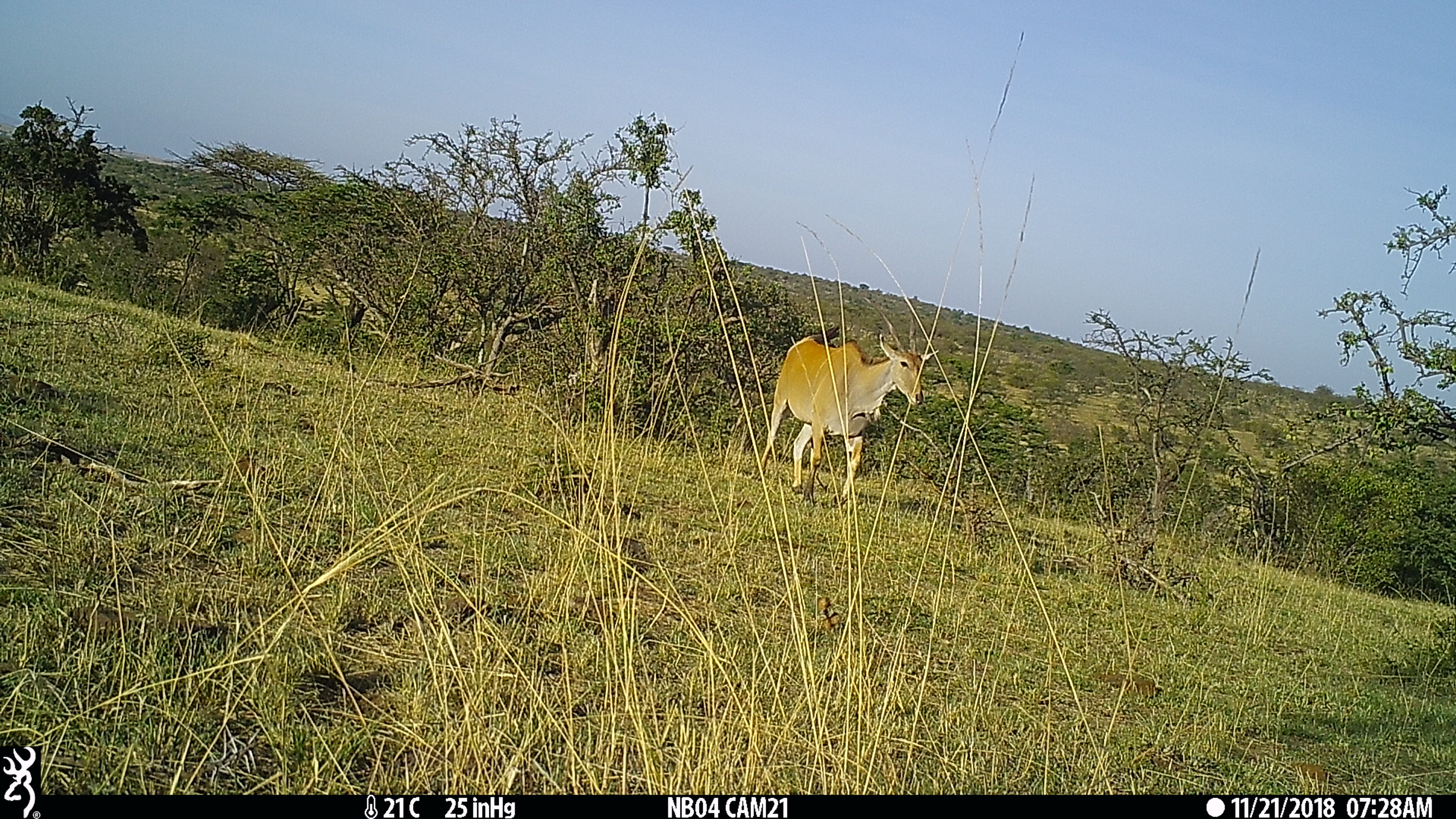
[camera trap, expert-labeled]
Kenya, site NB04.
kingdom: Animalia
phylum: Chordata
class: Mammalia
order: Artiodactyla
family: Bovidae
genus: Tragelaphus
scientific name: Tragelaphus oryx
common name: eland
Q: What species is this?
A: Eland (Tragelaphus oryx).